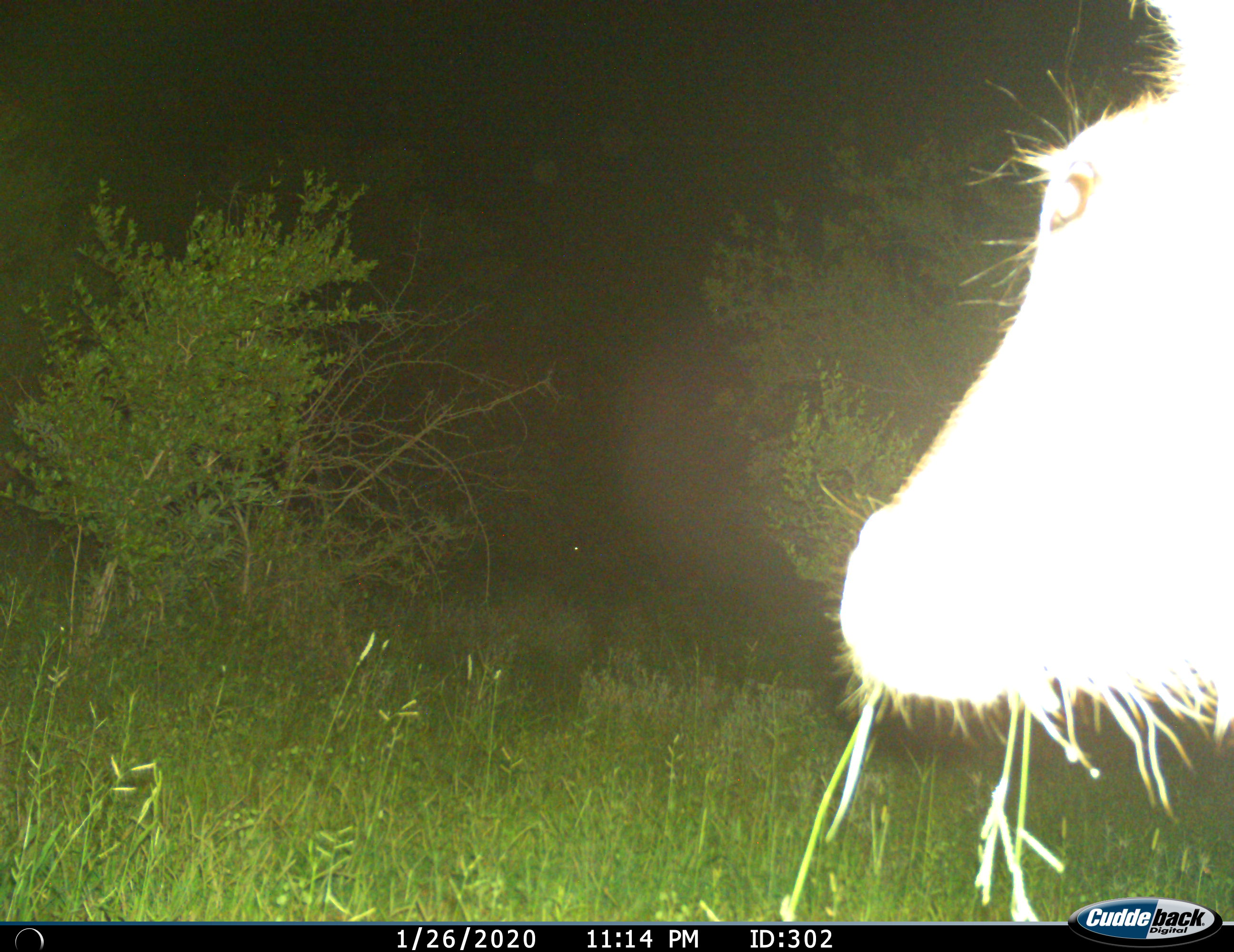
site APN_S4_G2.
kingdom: Animalia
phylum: Chordata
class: Mammalia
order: Artiodactyla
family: Bovidae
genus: Kobus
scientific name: Kobus ellipsiprymnus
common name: waterbuck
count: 1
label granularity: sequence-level